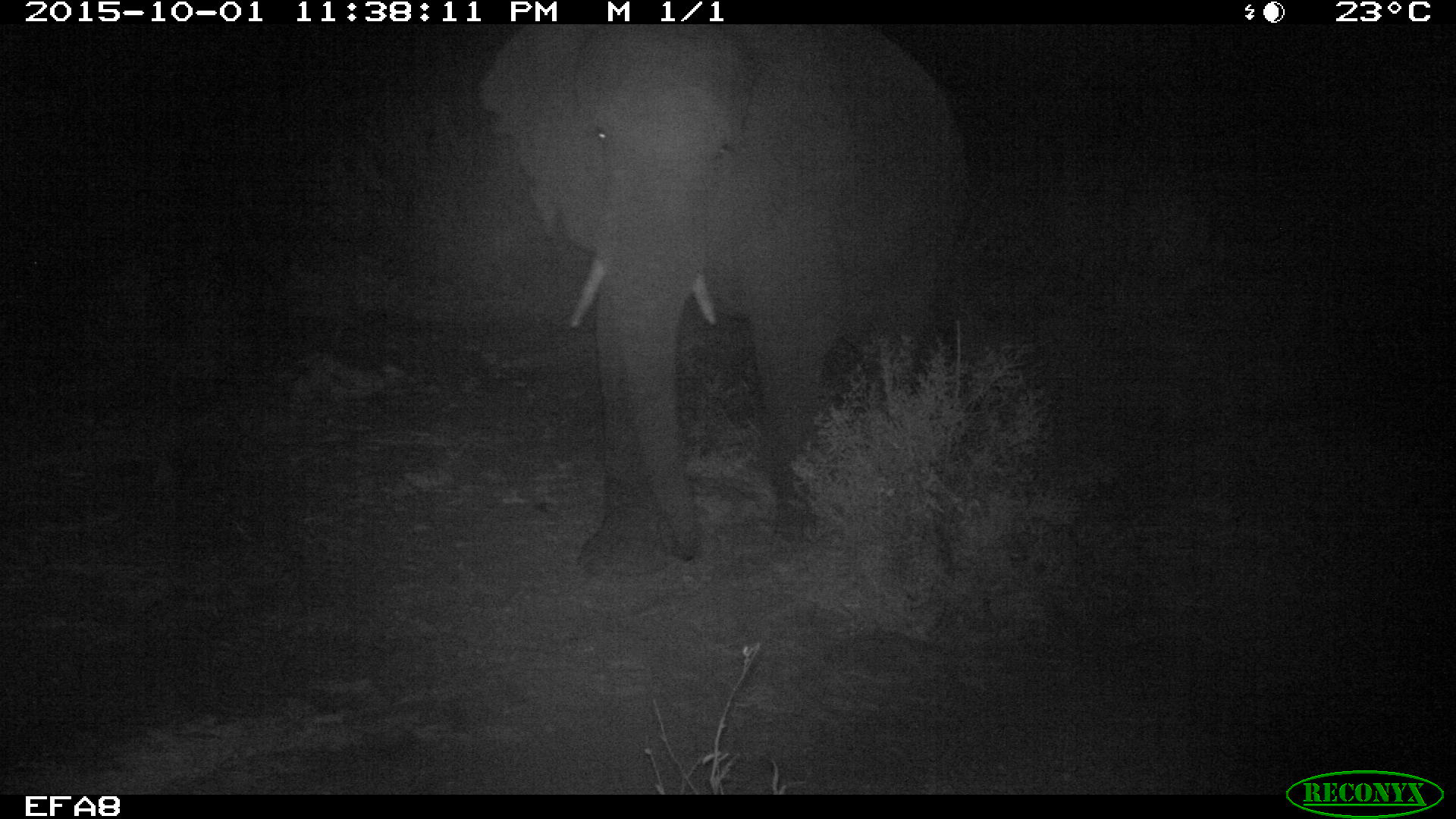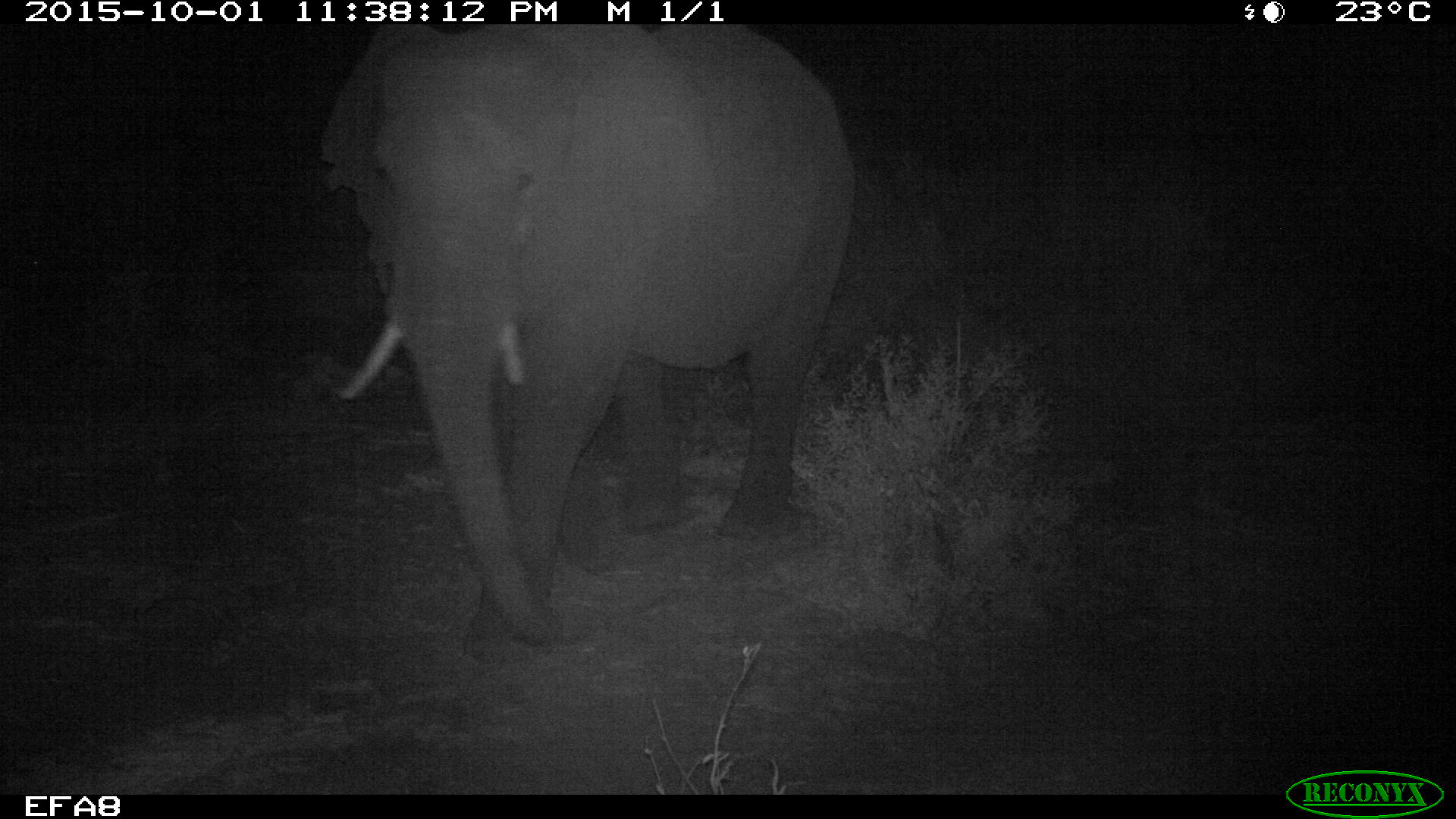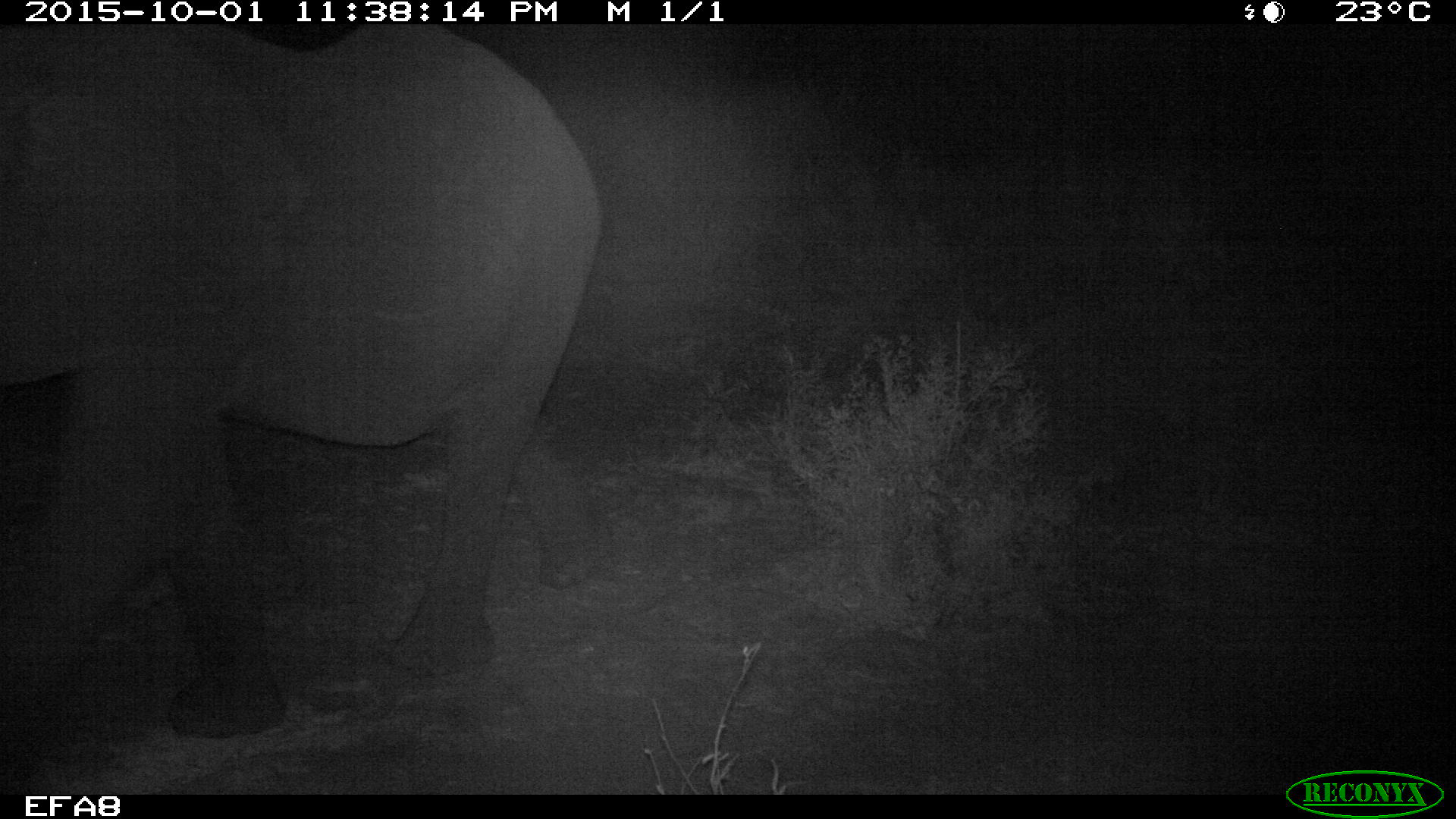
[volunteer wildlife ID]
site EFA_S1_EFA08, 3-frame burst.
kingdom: Animalia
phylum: Chordata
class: Mammalia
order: Proboscidea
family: Elephantidae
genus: Loxodonta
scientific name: Loxodonta africana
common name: african bush elephant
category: elephant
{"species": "elephant (african bush elephant) (Loxodonta africana)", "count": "1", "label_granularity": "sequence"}